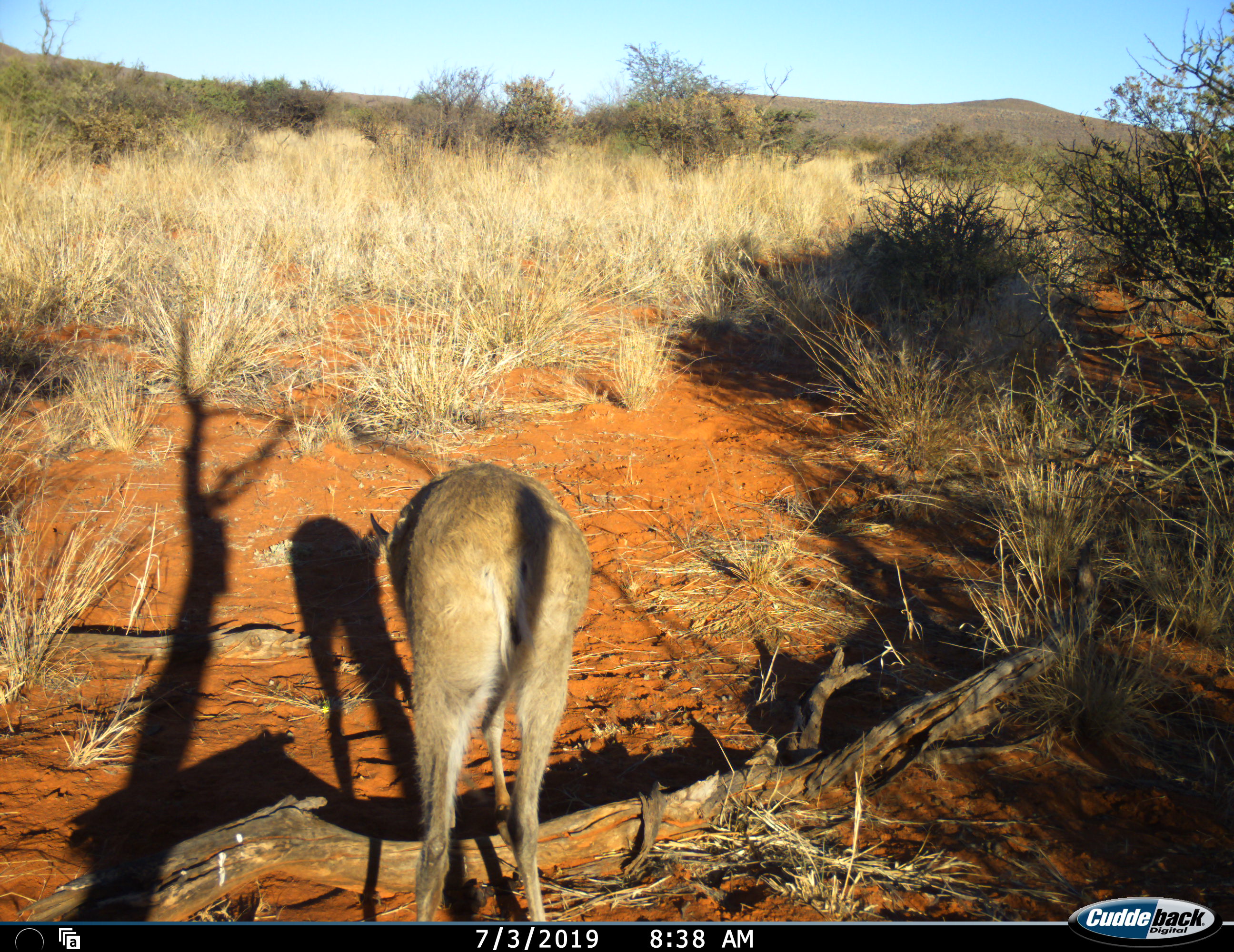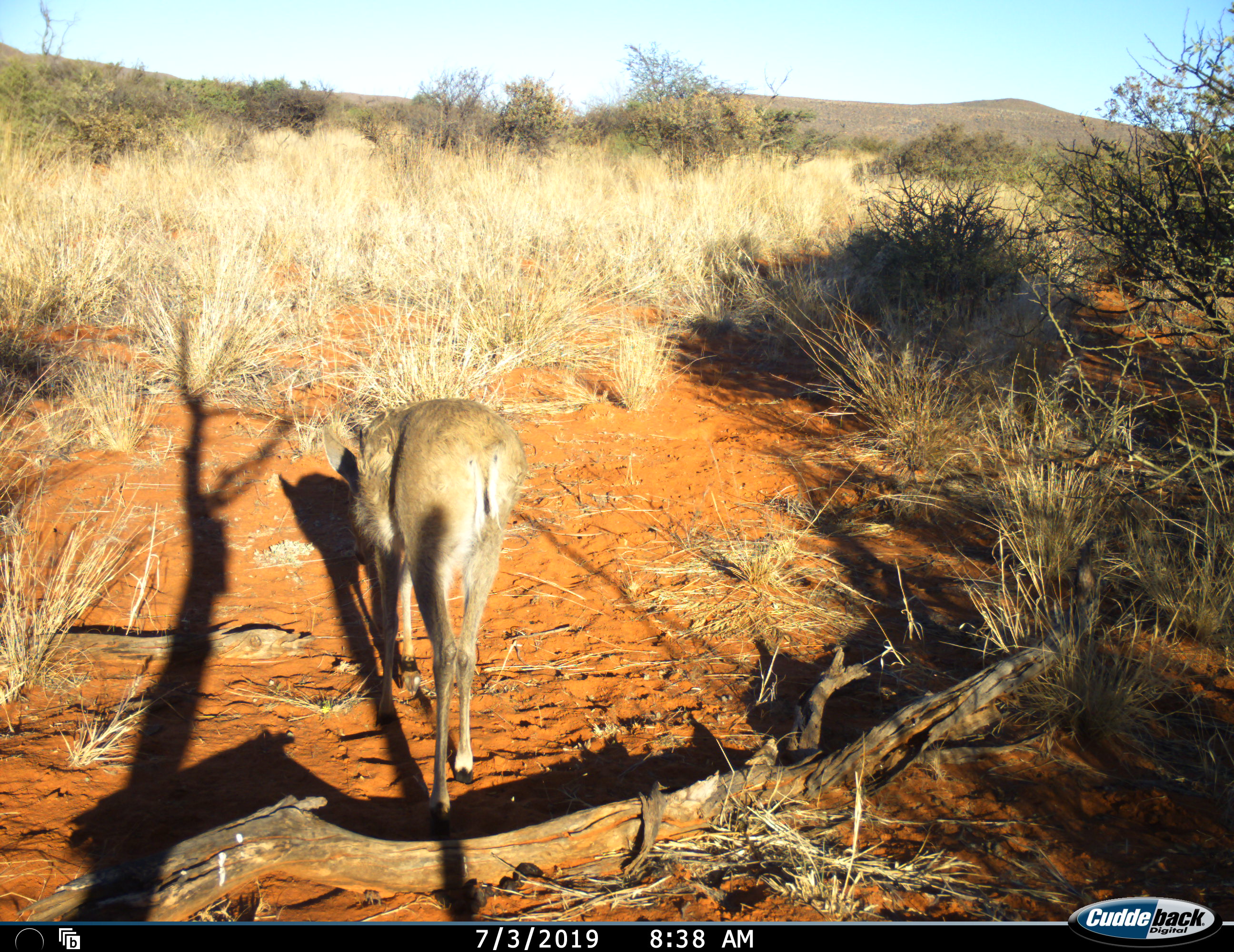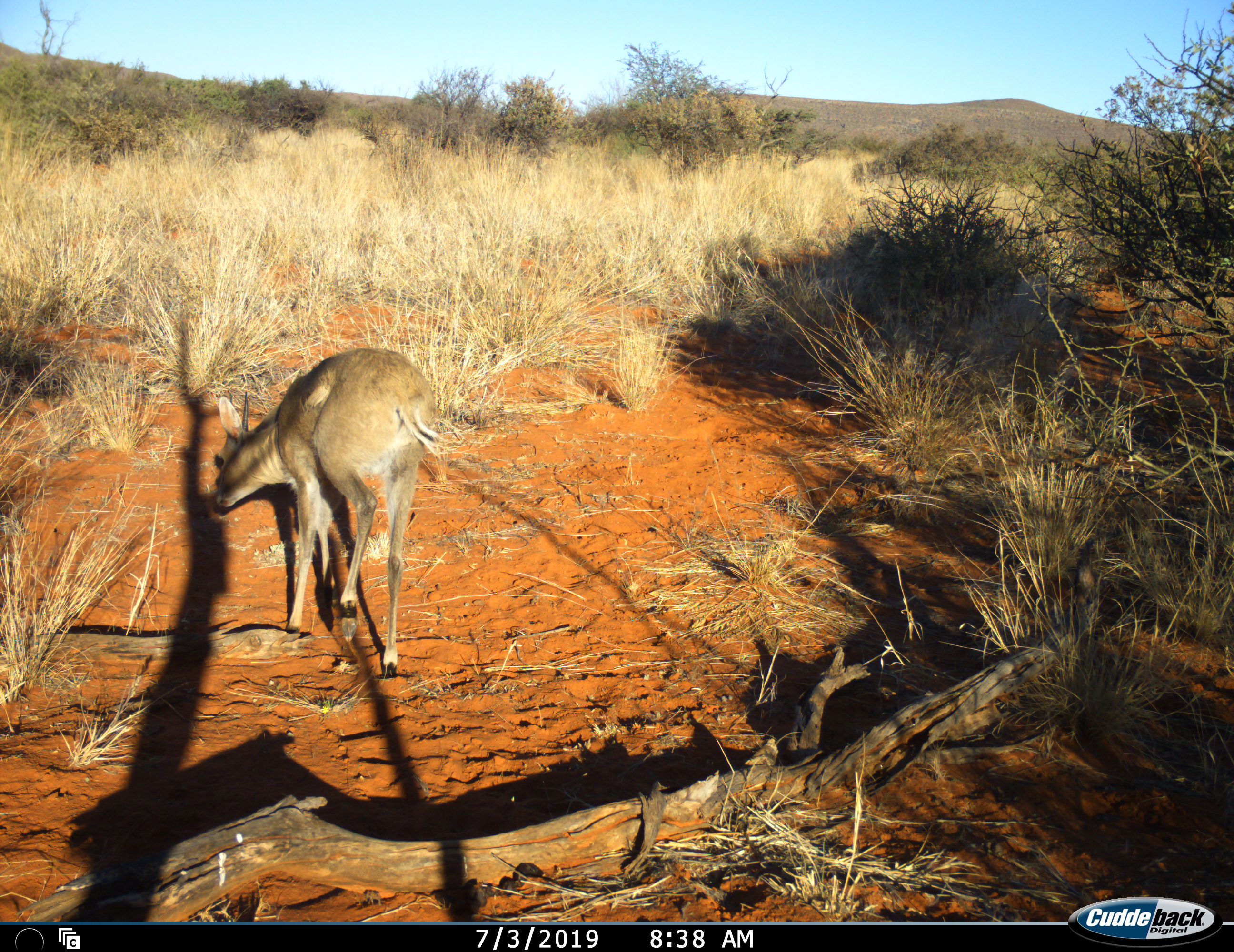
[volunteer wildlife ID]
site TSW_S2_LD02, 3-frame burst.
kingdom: Animalia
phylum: Chordata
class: Mammalia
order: Artiodactyla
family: Bovidae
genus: Sylvicapra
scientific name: Sylvicapra grimmia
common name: common duiker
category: duikercommongrey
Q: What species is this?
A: Duikercommongrey (common duiker) (Sylvicapra grimmia).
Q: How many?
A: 1.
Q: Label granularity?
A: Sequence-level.